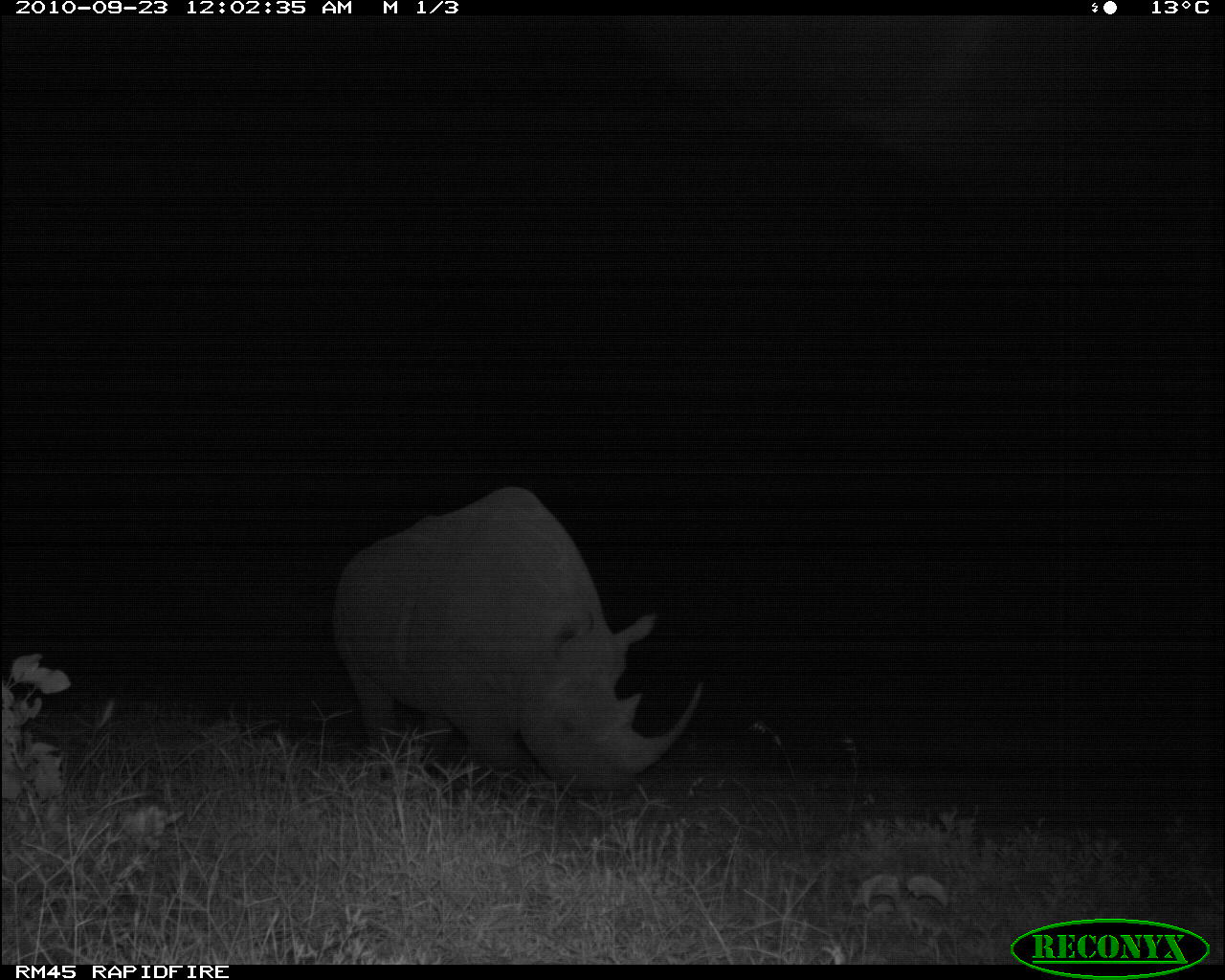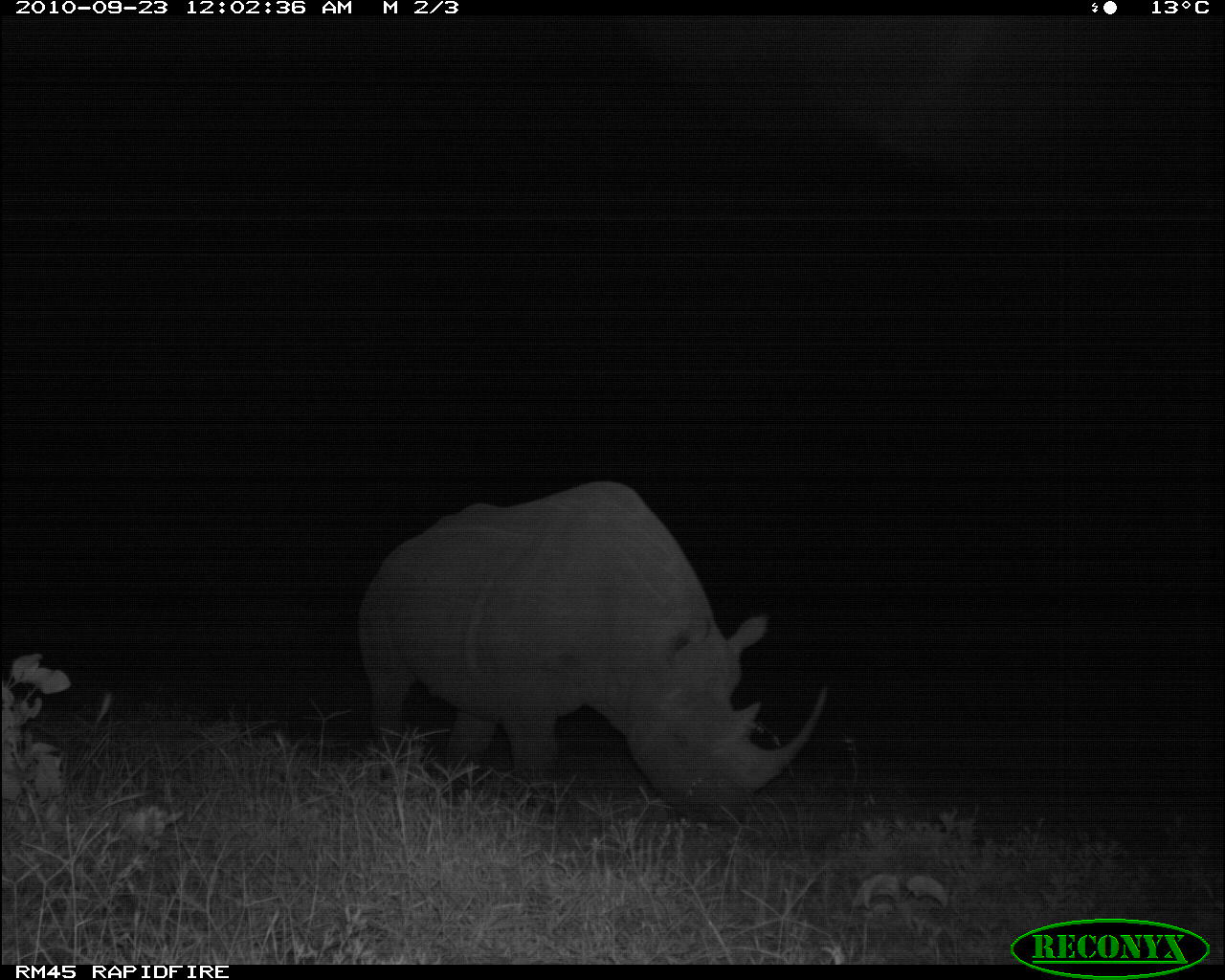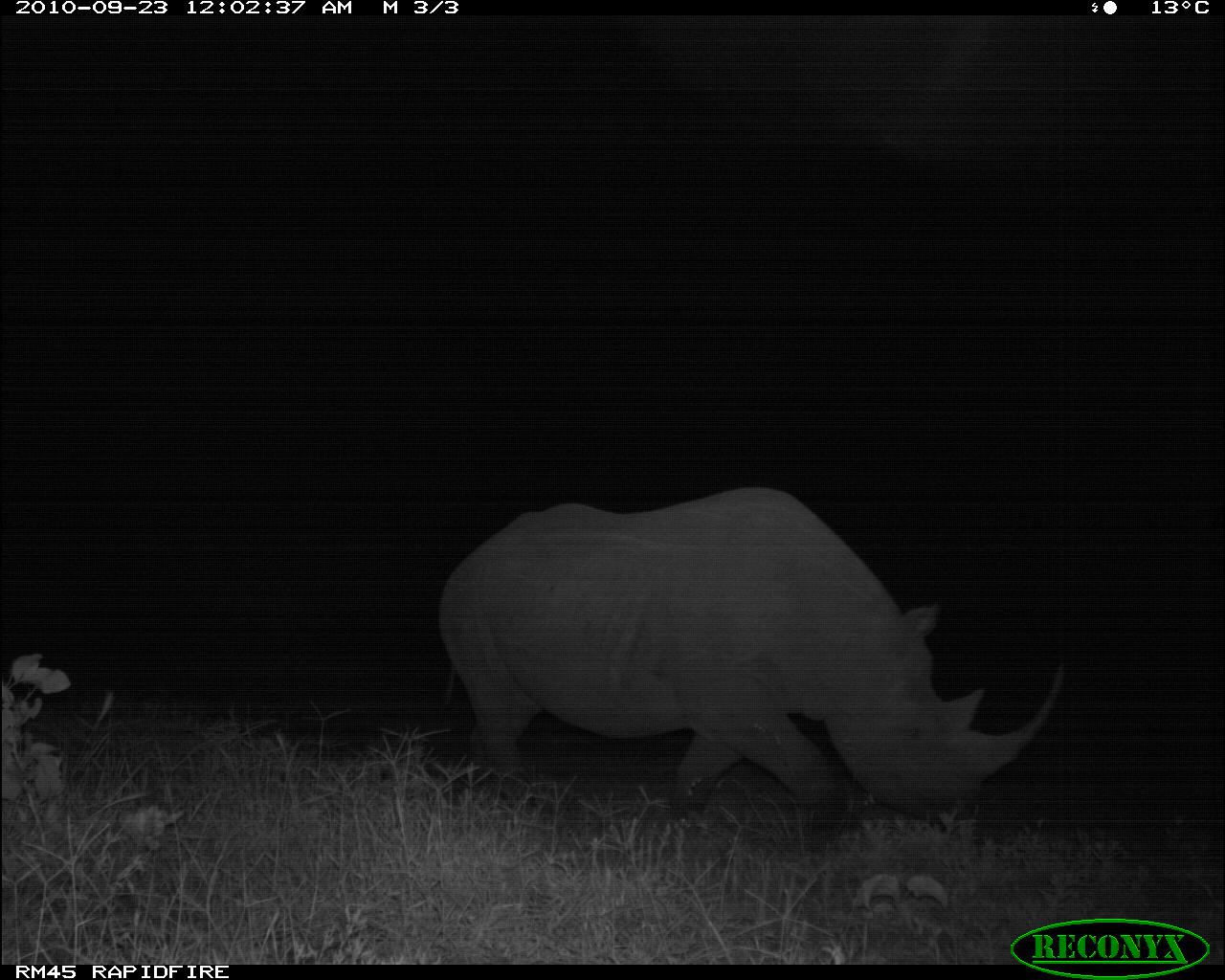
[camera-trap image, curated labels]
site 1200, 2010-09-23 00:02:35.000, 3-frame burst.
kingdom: Animalia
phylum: Chordata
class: Mammalia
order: Perissodactyla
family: Rhinocerotidae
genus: Diceros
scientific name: Diceros bicornis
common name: black rhinoceros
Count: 1.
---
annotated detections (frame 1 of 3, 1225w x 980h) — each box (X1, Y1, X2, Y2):
diceros bicornis: (331, 484, 705, 807)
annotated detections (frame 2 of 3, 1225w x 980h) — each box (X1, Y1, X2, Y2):
diceros bicornis: (355, 480, 828, 819)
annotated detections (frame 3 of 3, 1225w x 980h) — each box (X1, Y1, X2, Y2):
diceros bicornis: (438, 486, 1066, 859)